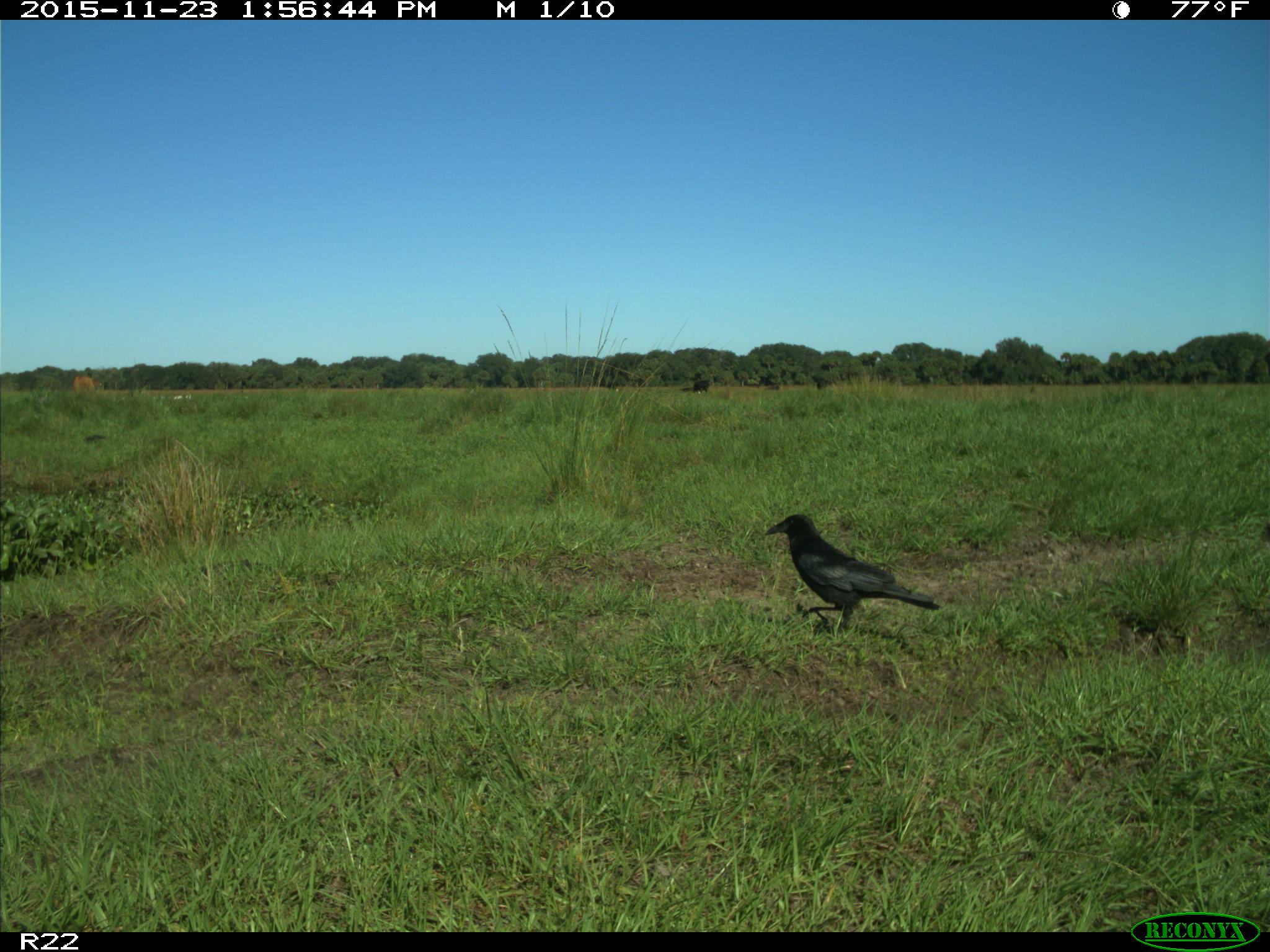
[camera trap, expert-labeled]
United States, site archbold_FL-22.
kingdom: Animalia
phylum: Chordata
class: Mammalia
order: Artiodactyla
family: Bovidae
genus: Bos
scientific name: Bos taurus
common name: domestic cow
Bos taurus (domestic cow).